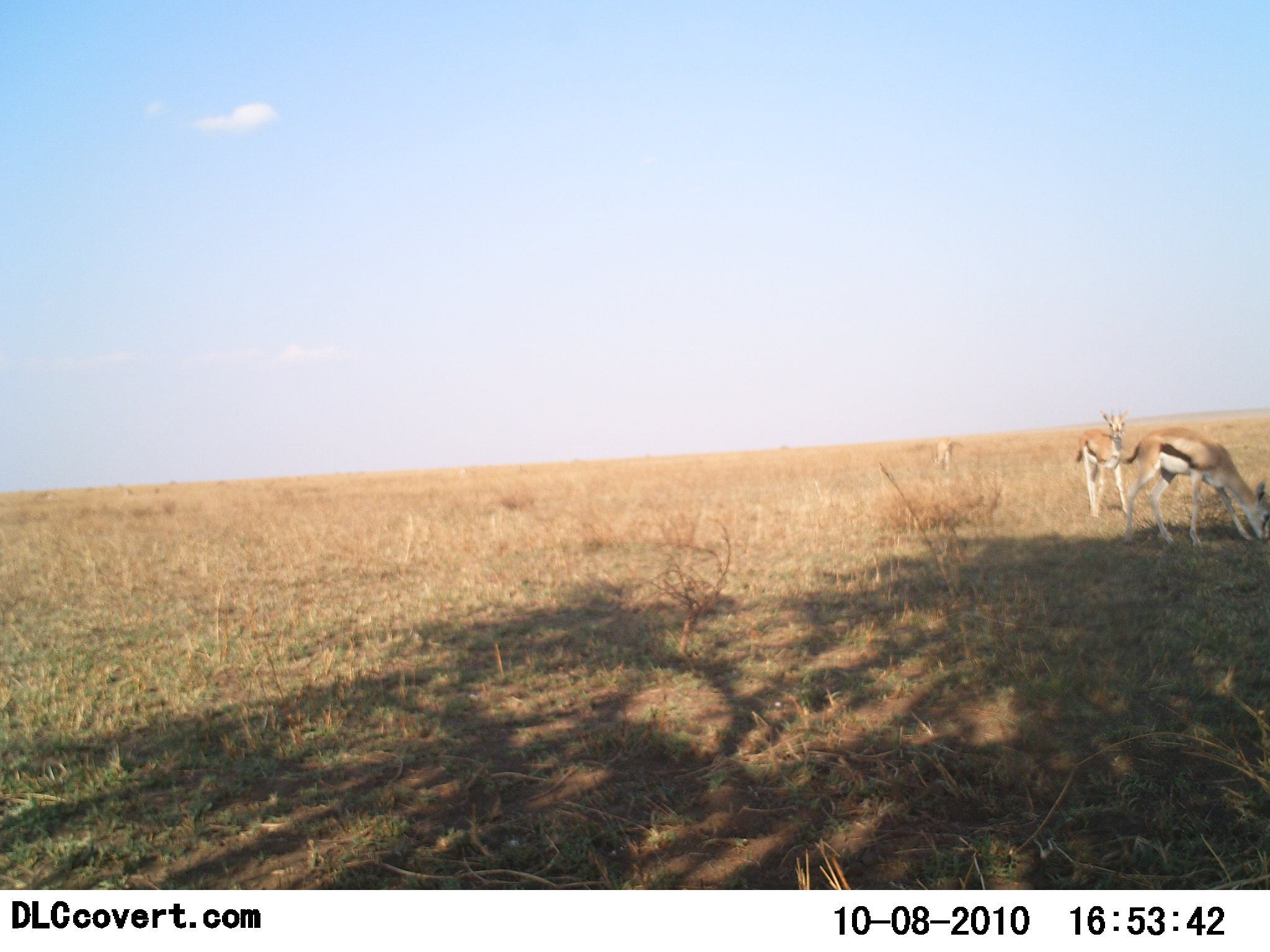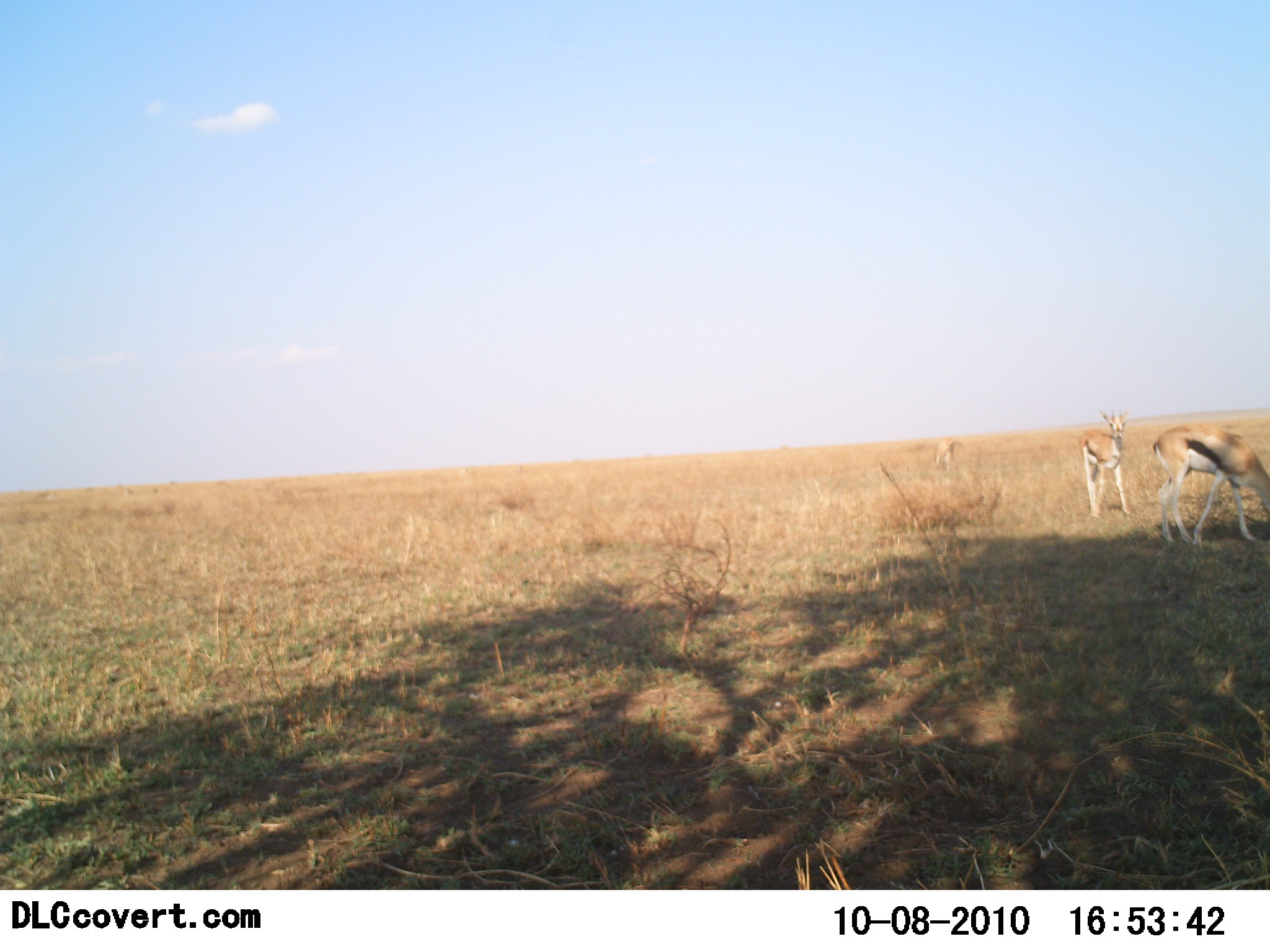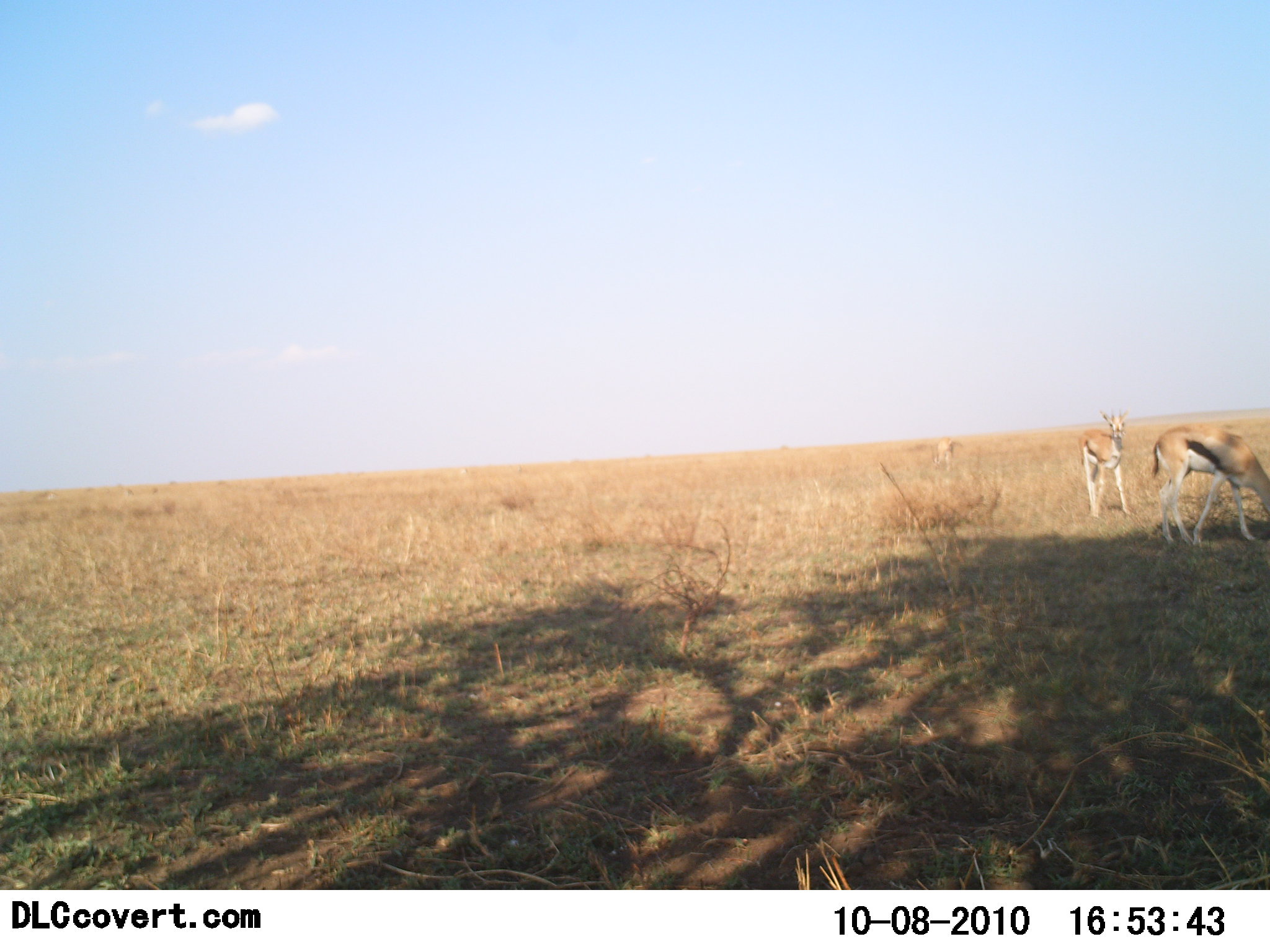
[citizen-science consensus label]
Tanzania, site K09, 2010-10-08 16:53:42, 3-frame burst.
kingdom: Animalia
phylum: Chordata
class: Mammalia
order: Artiodactyla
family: Bovidae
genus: Eudorcas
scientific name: Eudorcas thomsonii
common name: thomson's gazelle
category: gazellethomsons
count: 3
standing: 81%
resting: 0%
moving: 25%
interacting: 0%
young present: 0%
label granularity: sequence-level